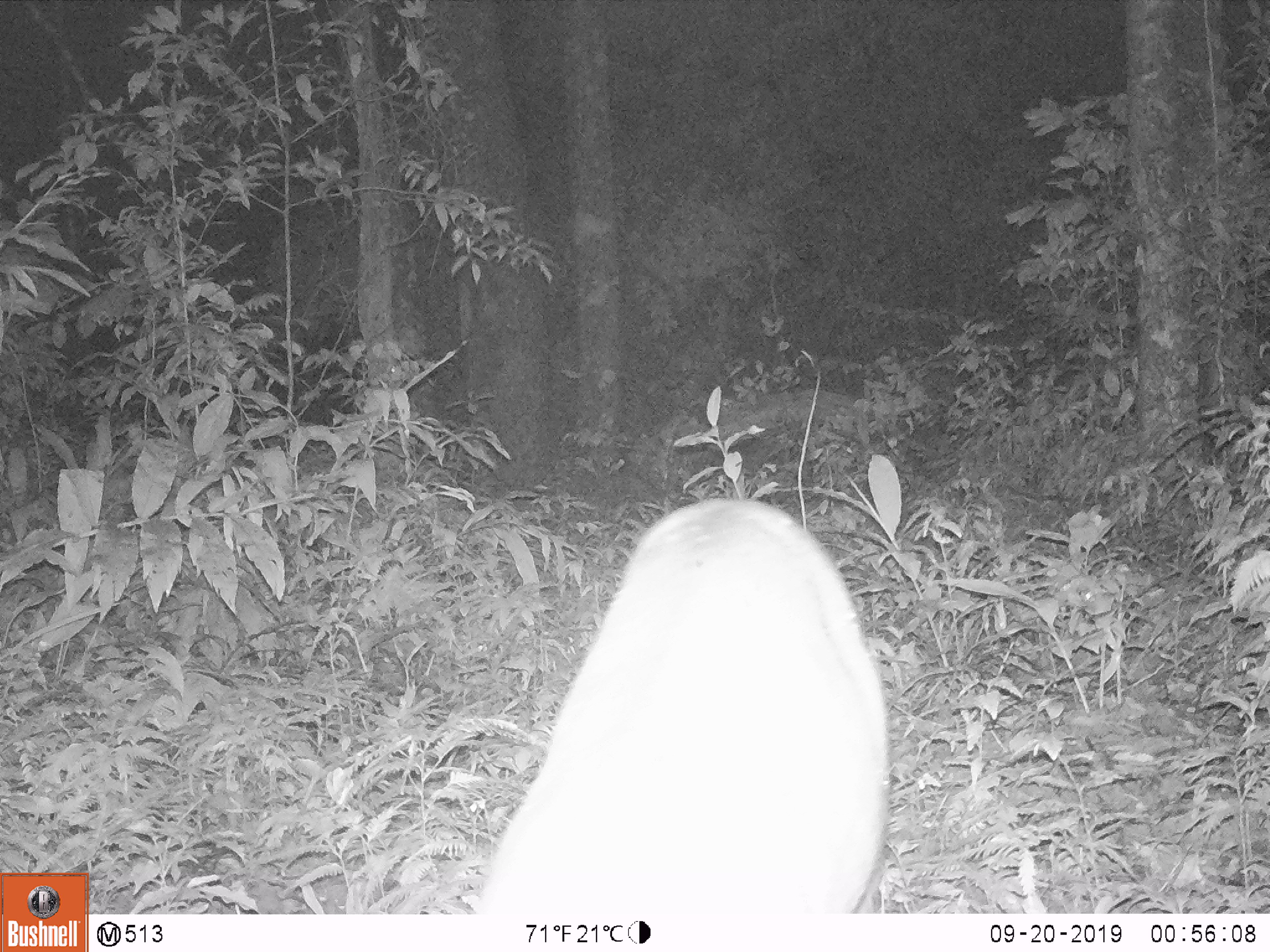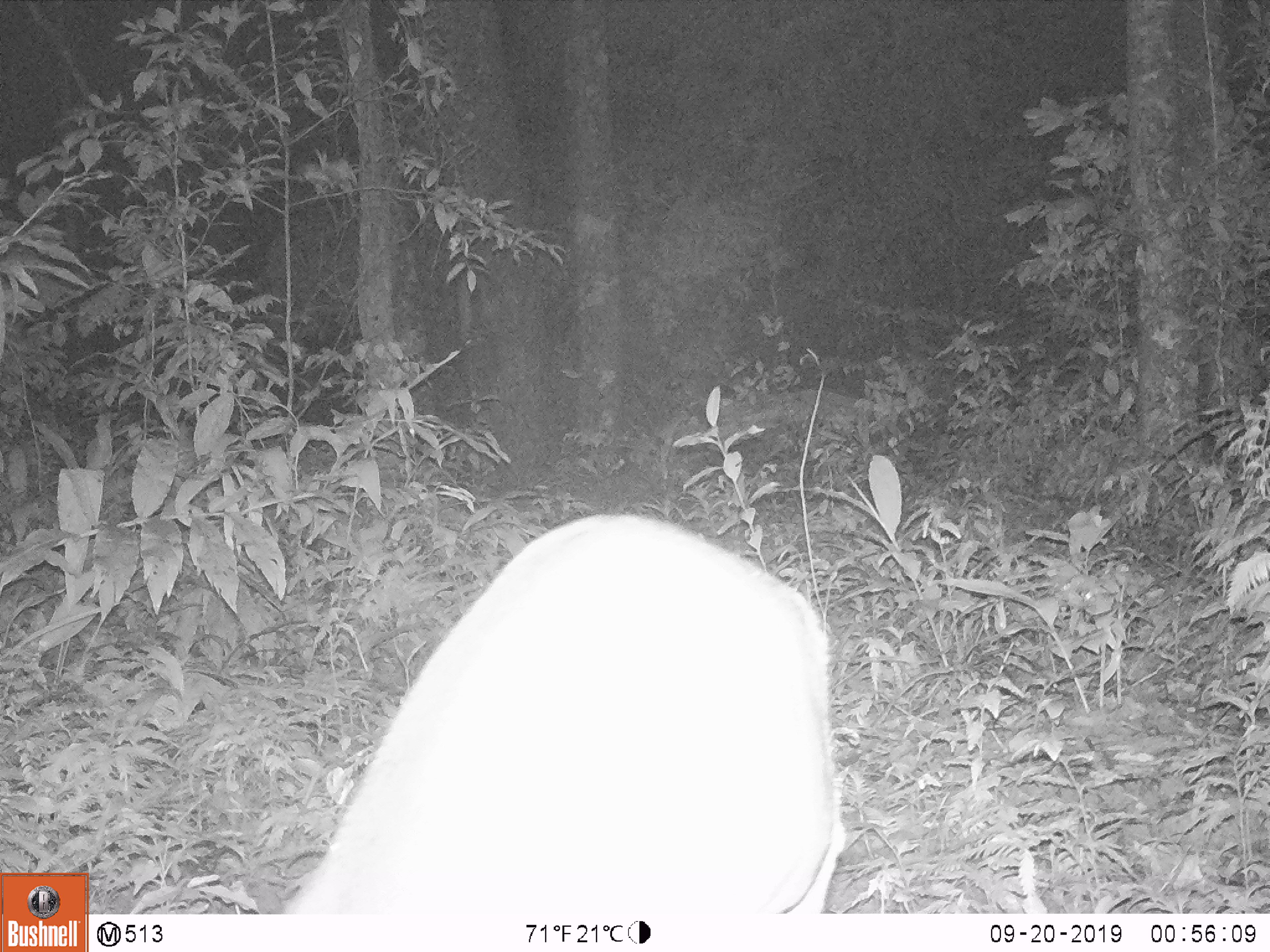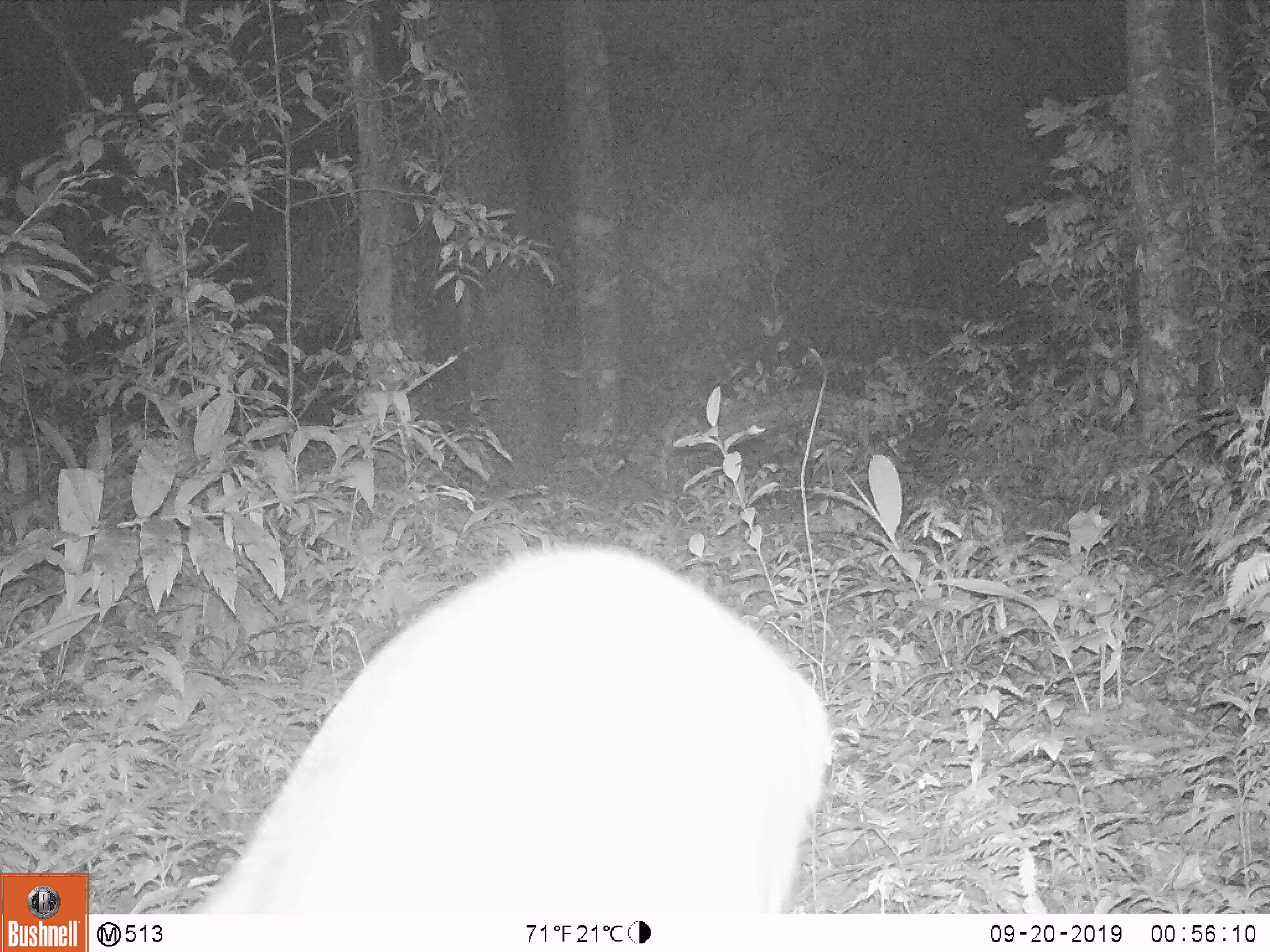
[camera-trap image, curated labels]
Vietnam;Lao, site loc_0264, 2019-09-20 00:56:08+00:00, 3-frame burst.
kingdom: Animalia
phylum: Chordata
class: Mammalia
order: Artiodactyla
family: Cervidae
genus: Muntiacus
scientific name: Muntiacus vuquangensis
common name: large-antlered muntjac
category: large antlered muntjac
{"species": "large antlered muntjac (large-antlered muntjac) (Muntiacus vuquangensis)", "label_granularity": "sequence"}